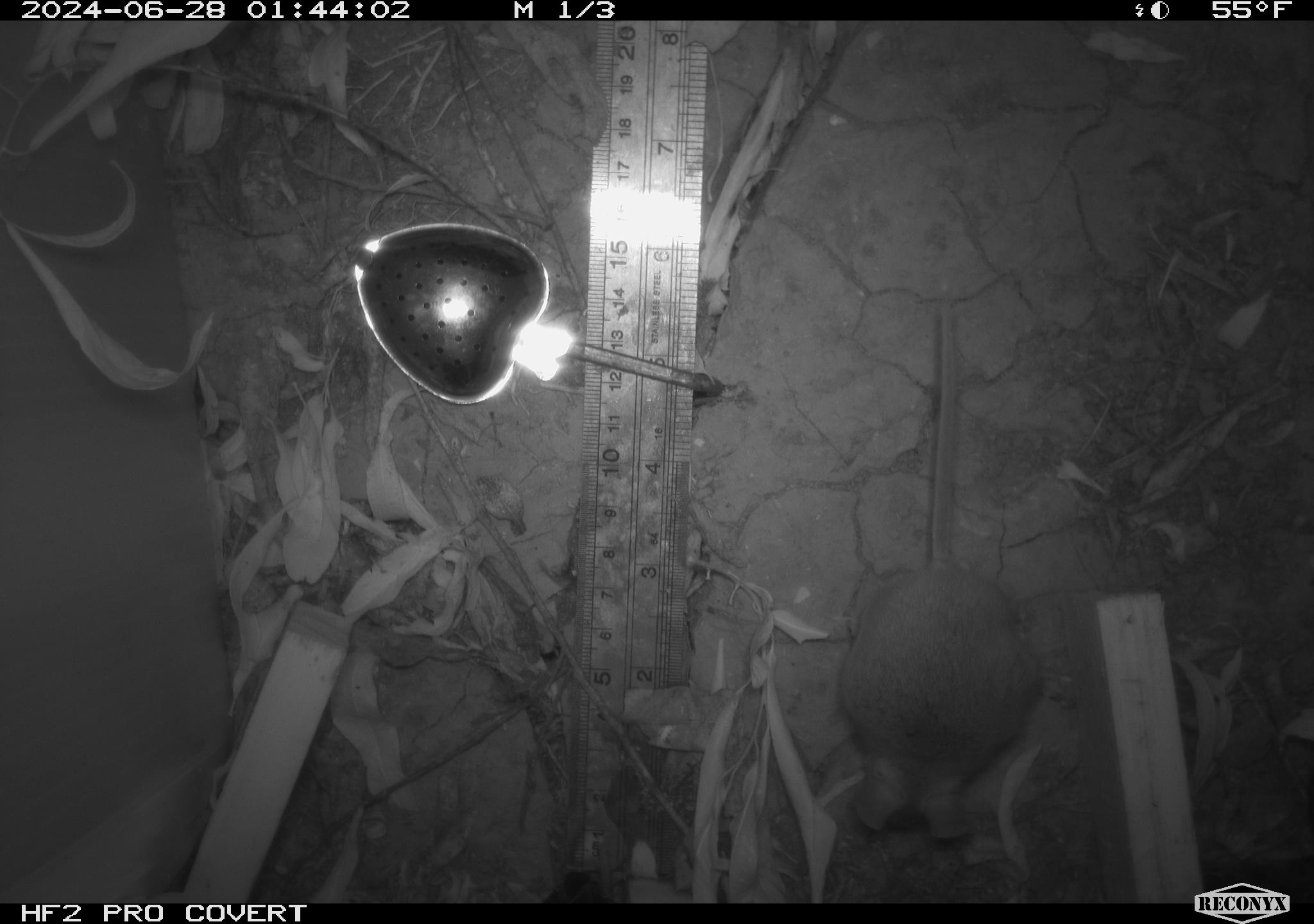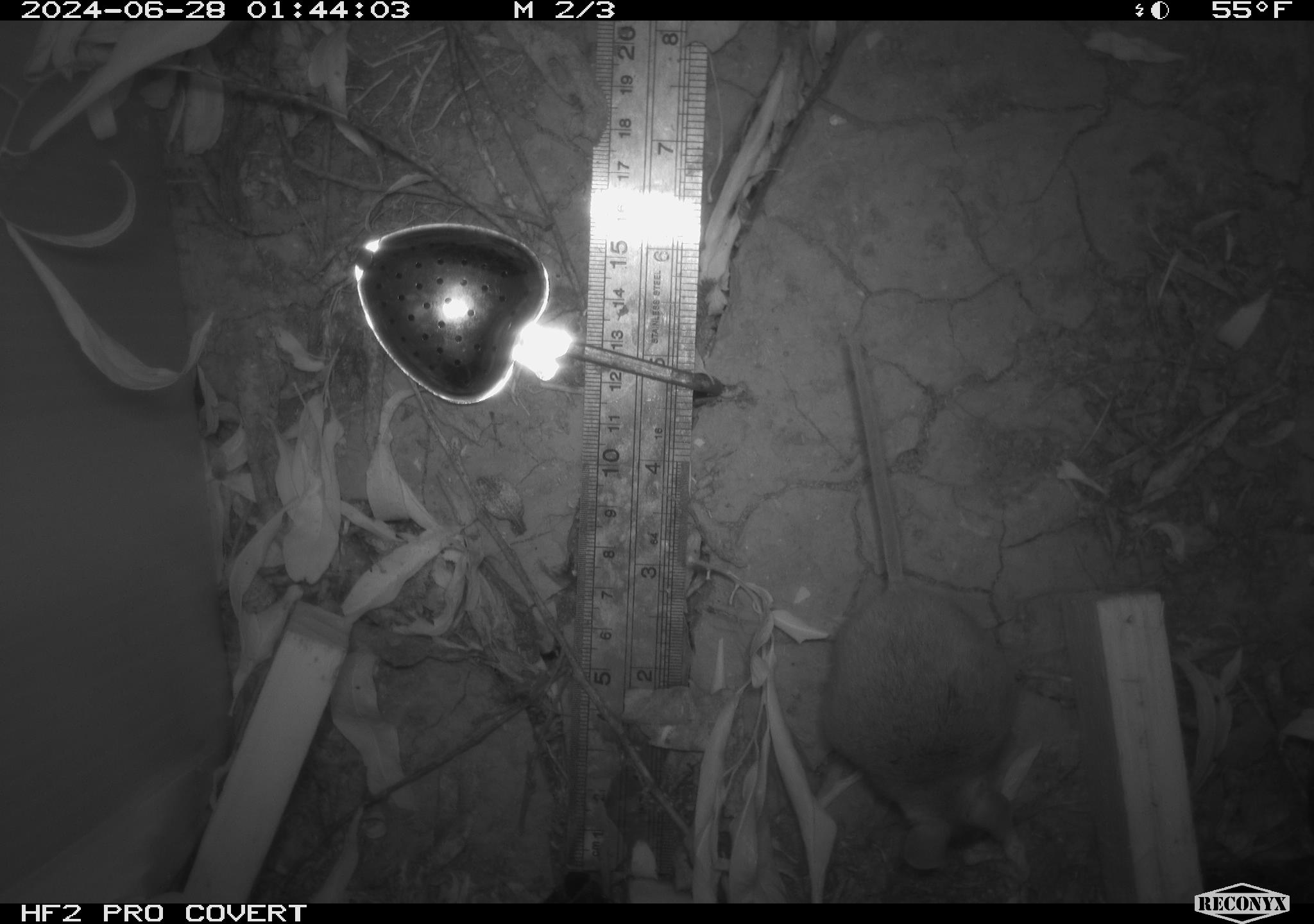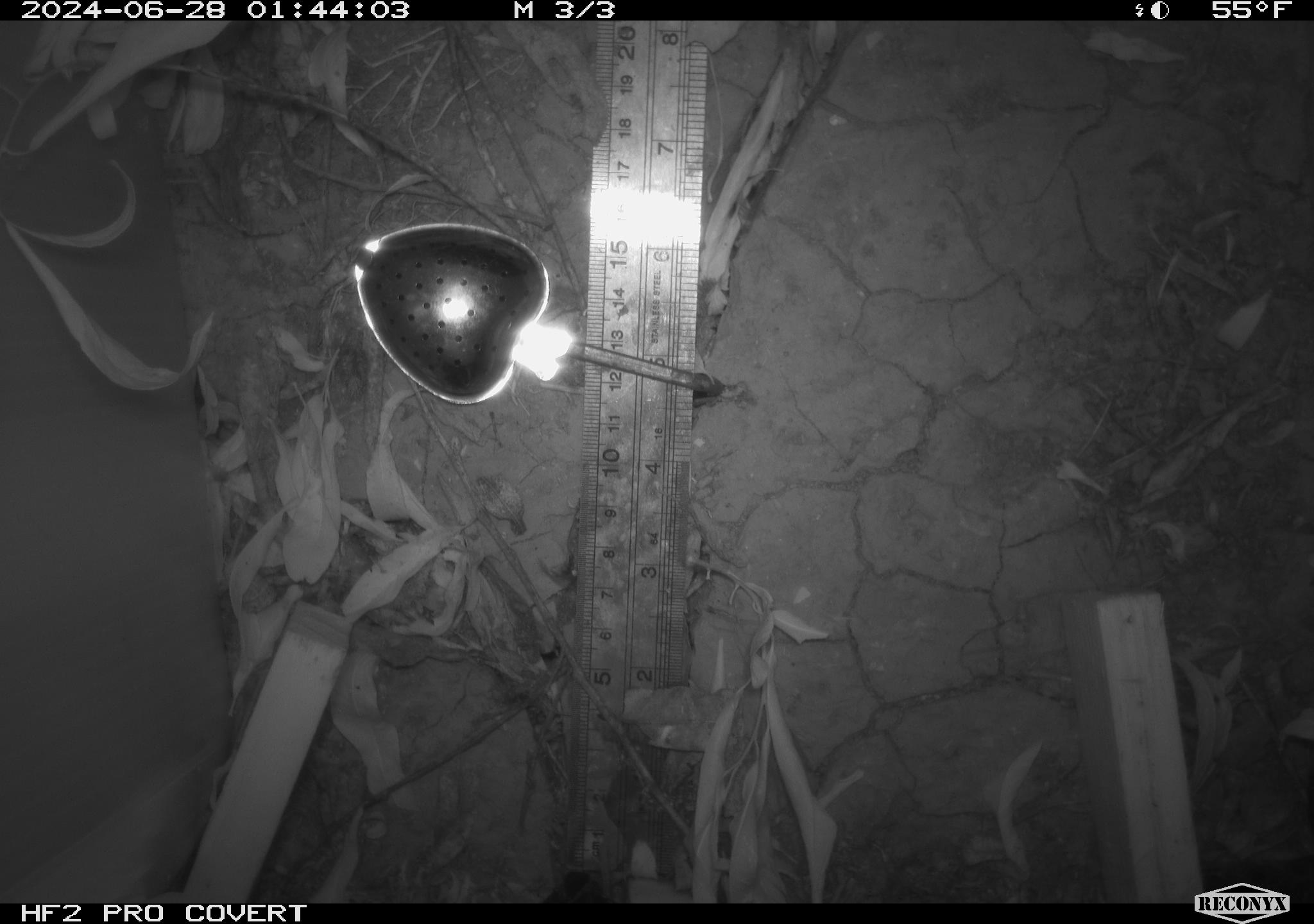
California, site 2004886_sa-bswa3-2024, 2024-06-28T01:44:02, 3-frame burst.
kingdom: Animalia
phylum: Chordata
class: Mammalia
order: Rodentia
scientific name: Rodentia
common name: mouse species